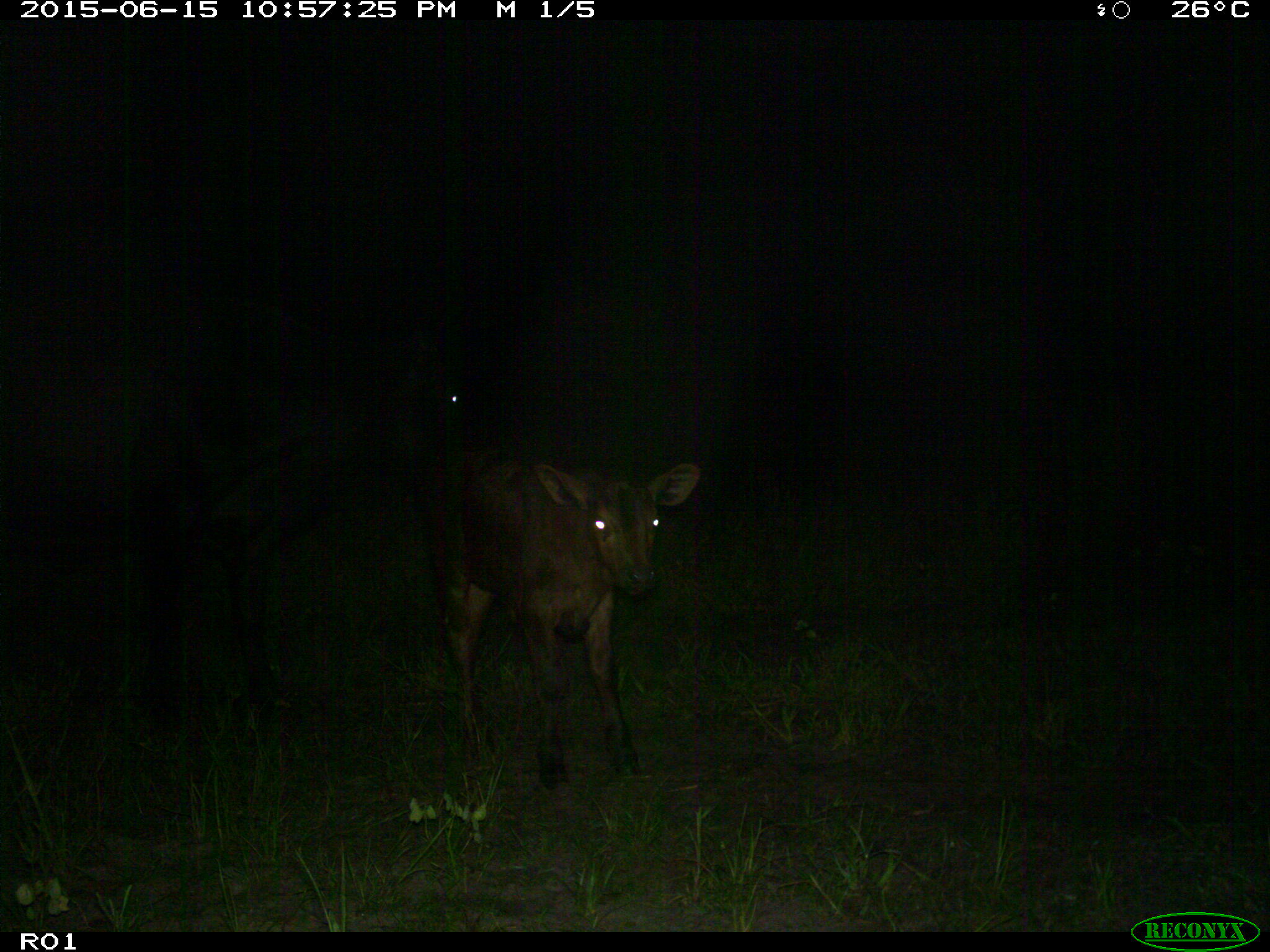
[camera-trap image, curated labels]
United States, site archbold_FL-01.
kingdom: Animalia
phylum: Chordata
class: Mammalia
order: Artiodactyla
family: Bovidae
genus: Bos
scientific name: Bos taurus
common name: domestic cow